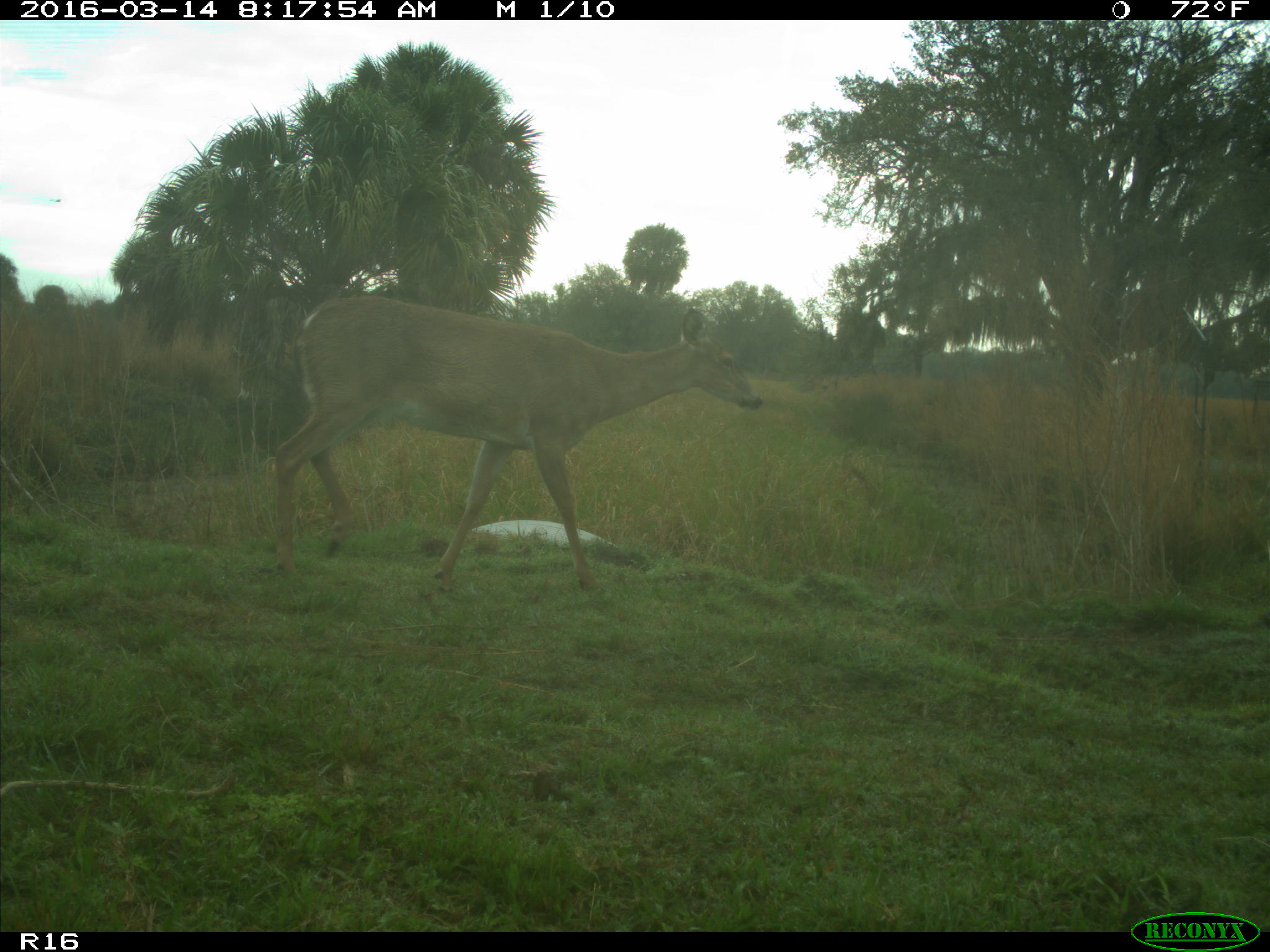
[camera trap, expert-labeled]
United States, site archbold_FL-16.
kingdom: Animalia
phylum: Chordata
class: Mammalia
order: Artiodactyla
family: Cervidae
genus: Odocoileus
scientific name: Odocoileus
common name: deer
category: unidentified deer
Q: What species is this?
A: Unidentified deer (deer) (Odocoileus).